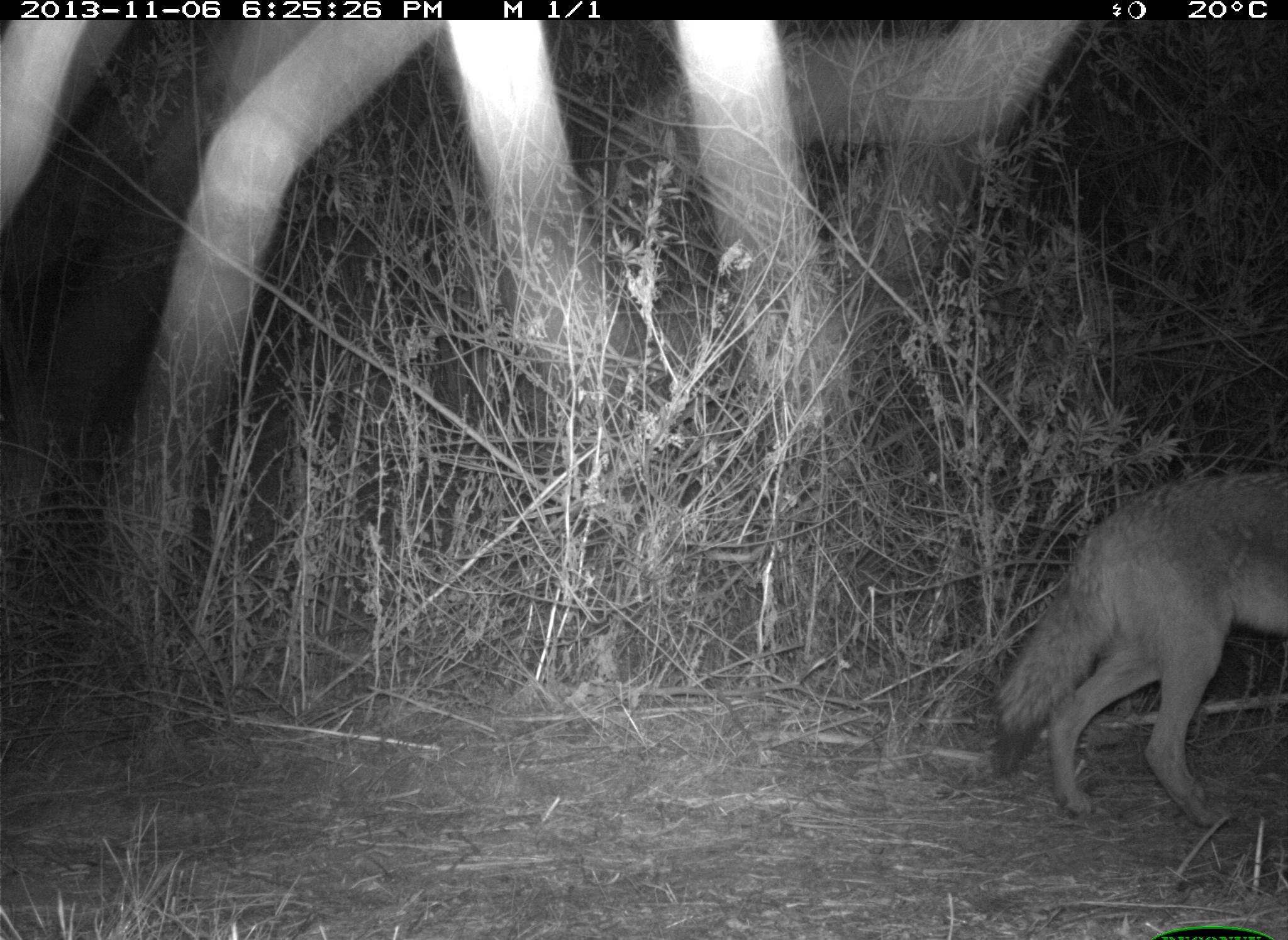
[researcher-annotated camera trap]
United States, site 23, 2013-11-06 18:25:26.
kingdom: Animalia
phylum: Chordata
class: Mammalia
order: Carnivora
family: Canidae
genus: Canis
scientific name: Canis latrans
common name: coyote